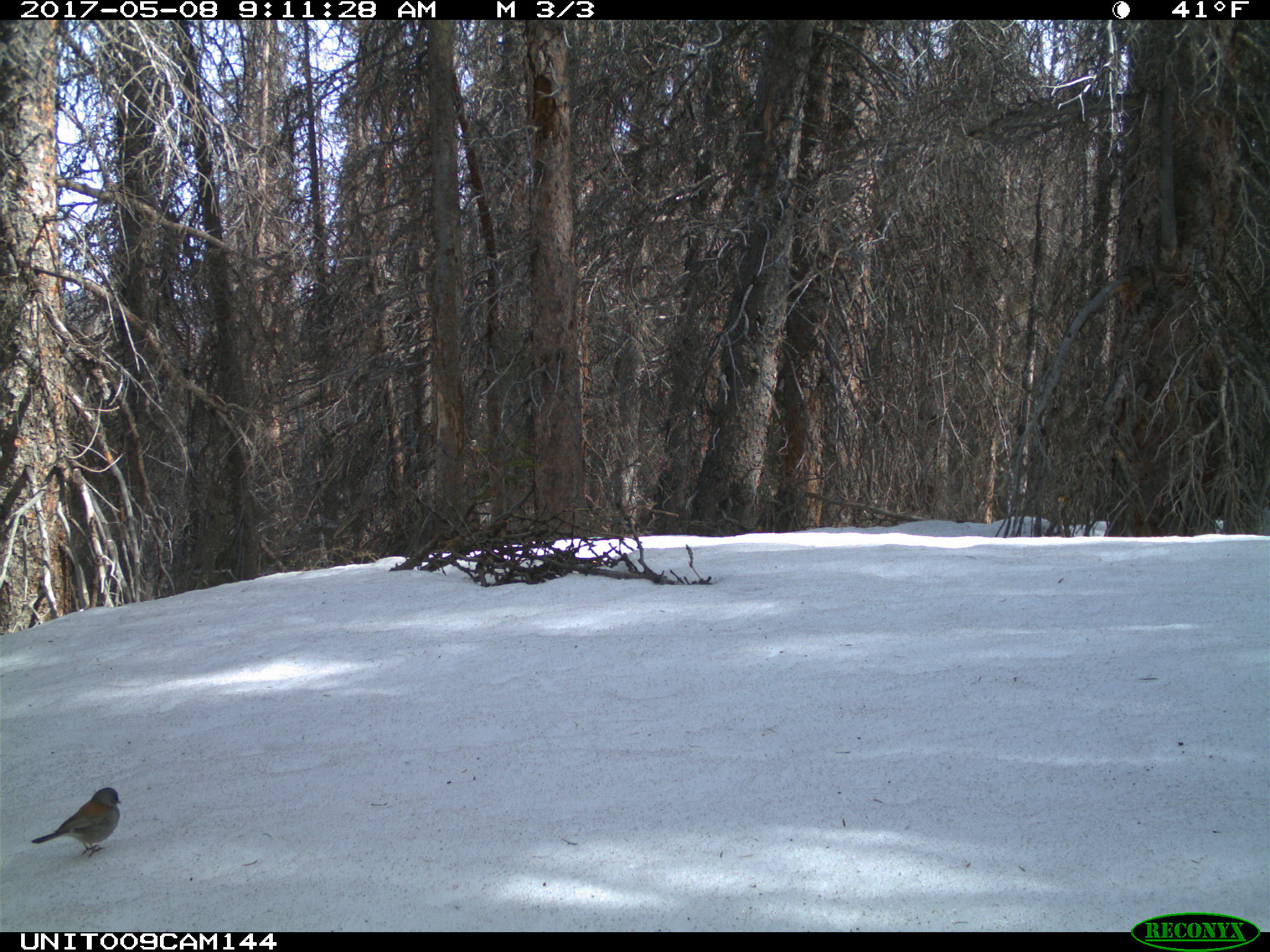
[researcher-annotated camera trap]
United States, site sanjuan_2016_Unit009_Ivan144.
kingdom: Animalia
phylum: Chordata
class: Aves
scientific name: Aves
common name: birds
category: unidentified bird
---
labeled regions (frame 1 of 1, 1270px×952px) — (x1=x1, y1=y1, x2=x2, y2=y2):
animal: (x1=30, y1=787, x2=122, y2=858)